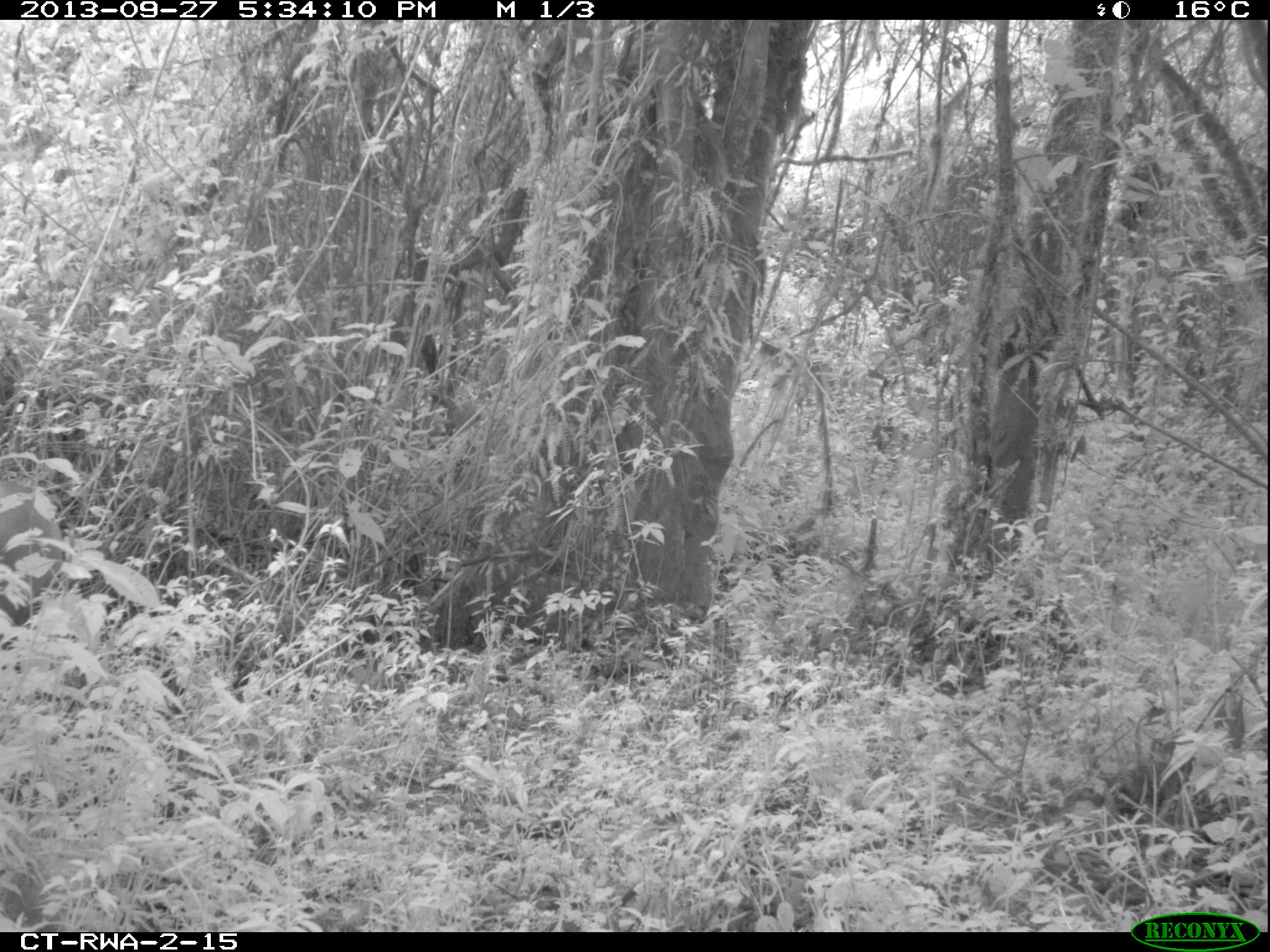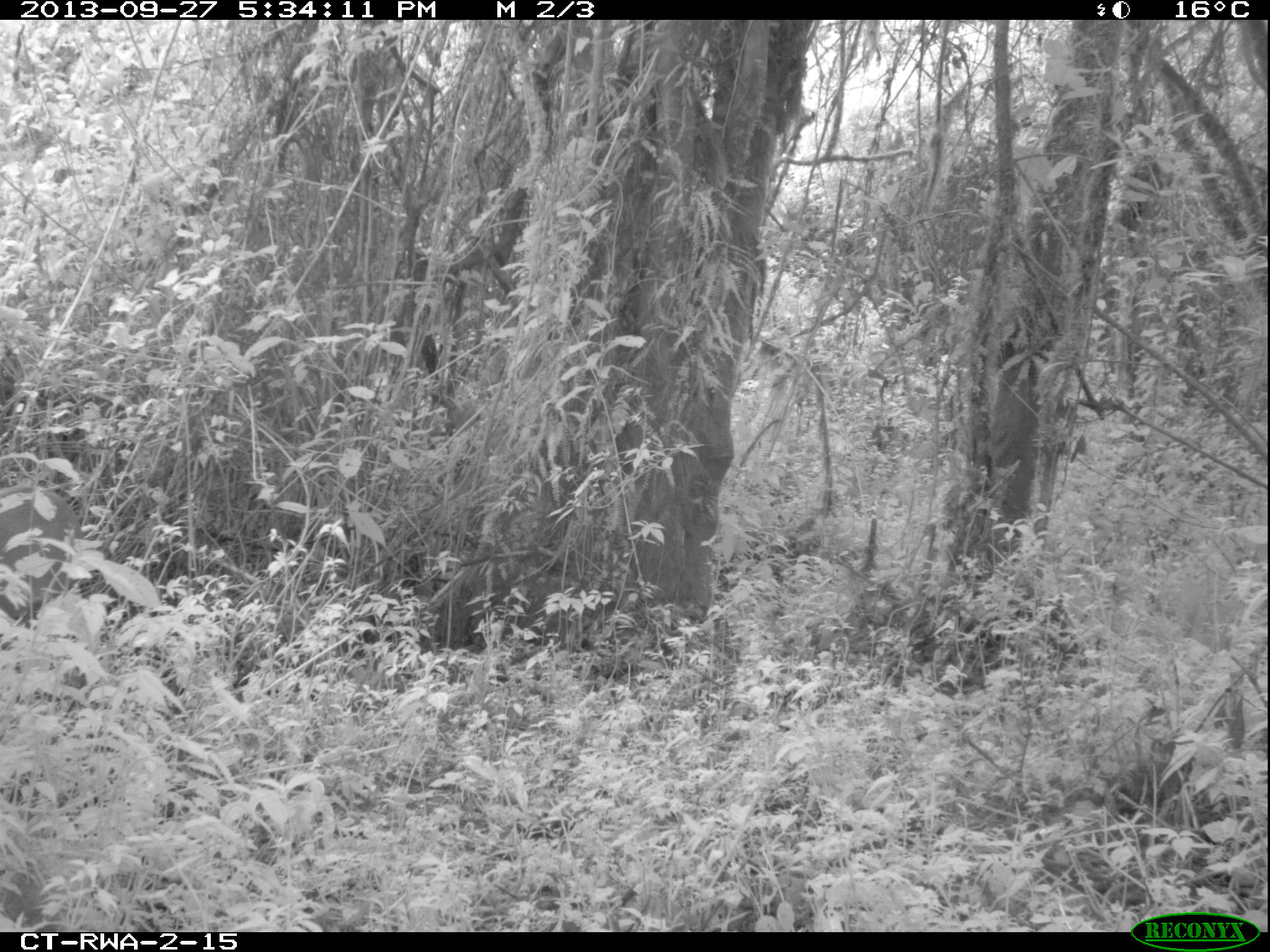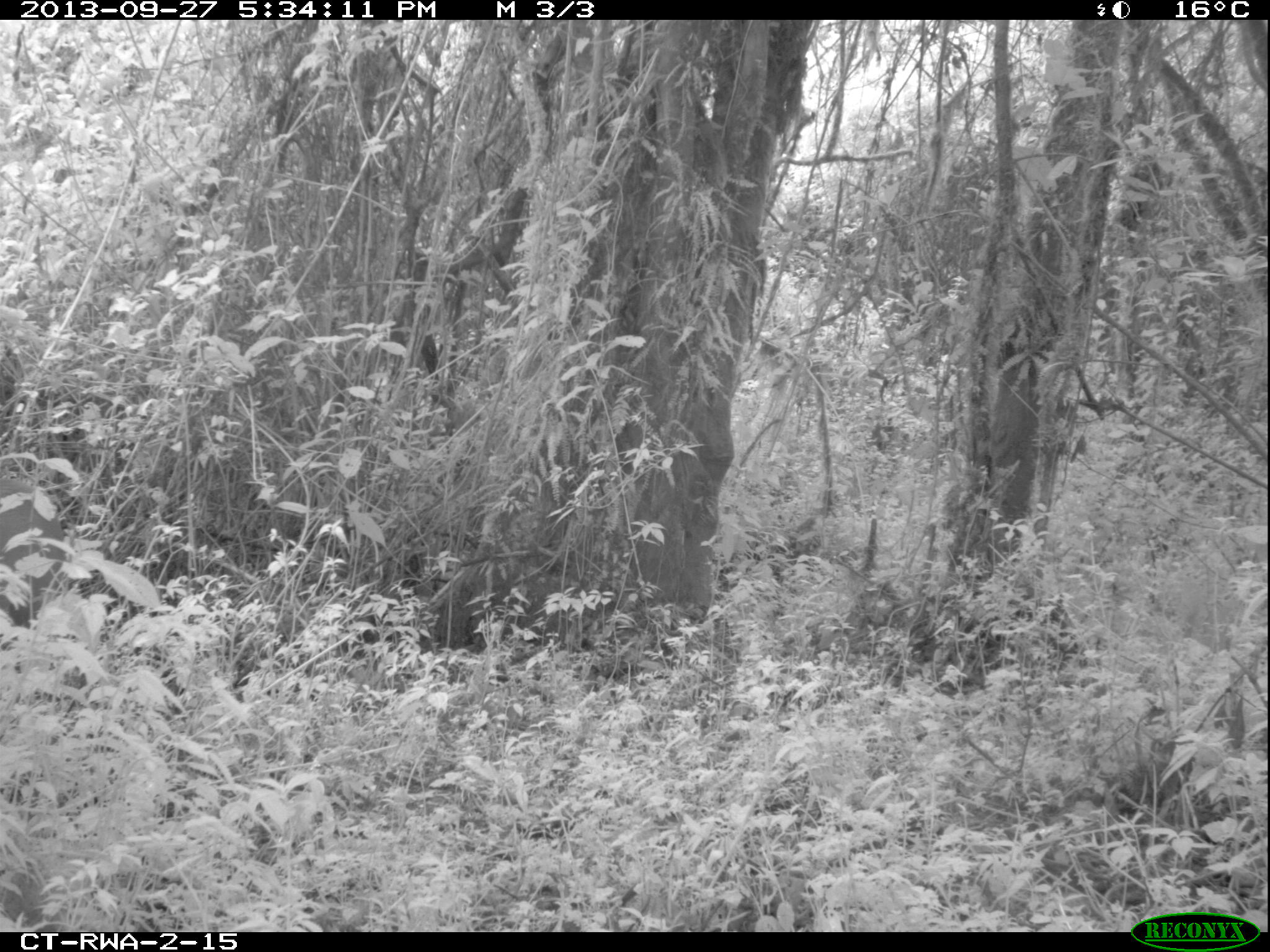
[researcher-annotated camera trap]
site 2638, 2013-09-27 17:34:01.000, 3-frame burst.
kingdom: Animalia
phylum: Chordata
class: Mammalia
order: Artiodactyla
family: Bovidae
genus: Cephalophus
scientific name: Cephalophus nigrifrons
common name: black-fronted duiker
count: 1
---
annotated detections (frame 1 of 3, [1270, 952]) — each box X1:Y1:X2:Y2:
cephalophus nigrifrons: 1:472:62:619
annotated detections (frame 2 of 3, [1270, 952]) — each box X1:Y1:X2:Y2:
cephalophus nigrifrons: 1:479:82:624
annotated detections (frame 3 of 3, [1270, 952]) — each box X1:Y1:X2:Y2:
cephalophus nigrifrons: 0:469:66:627